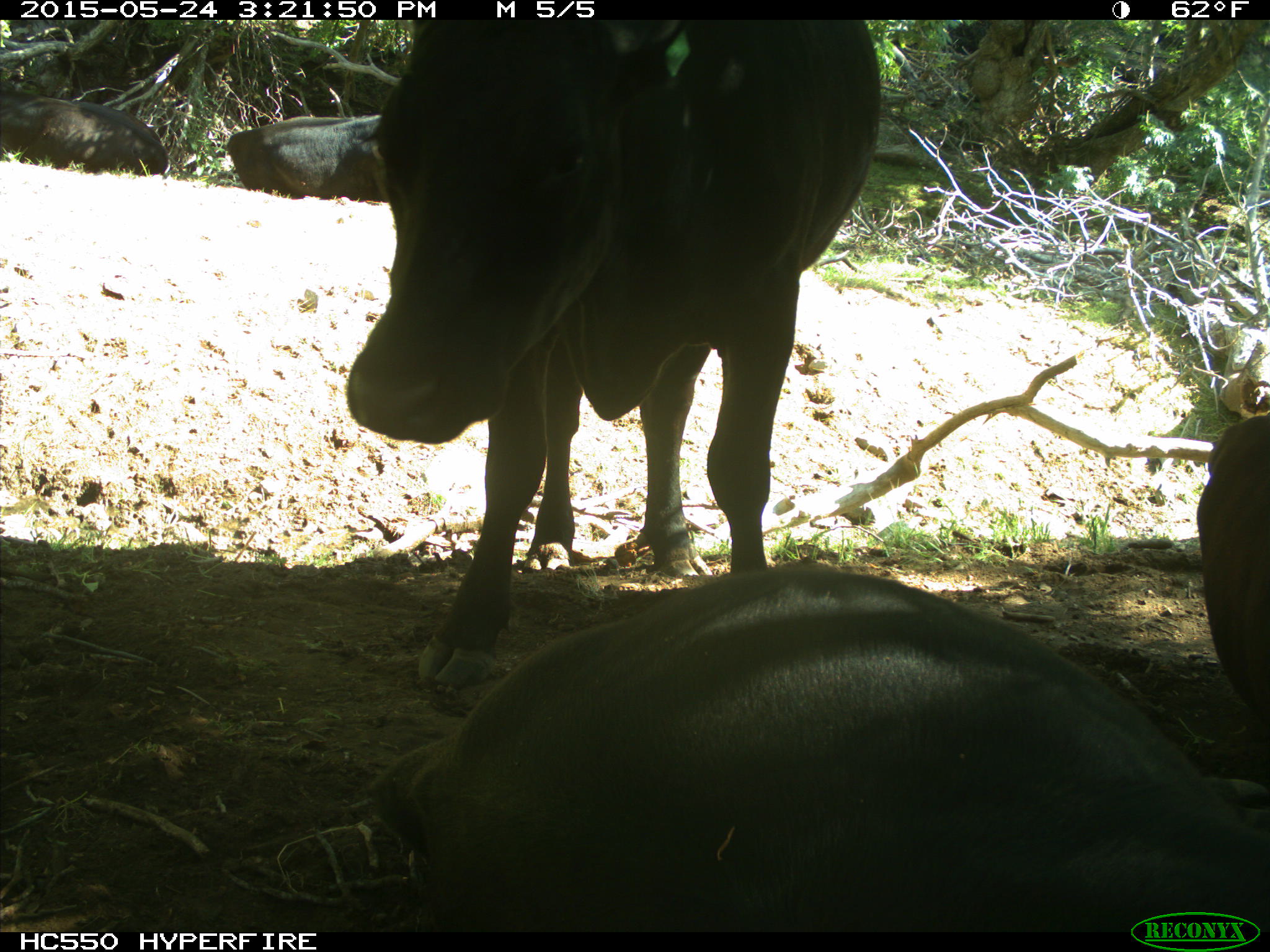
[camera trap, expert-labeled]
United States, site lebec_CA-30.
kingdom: Animalia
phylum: Chordata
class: Mammalia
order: Artiodactyla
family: Bovidae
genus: Bos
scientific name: Bos taurus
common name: domestic cow